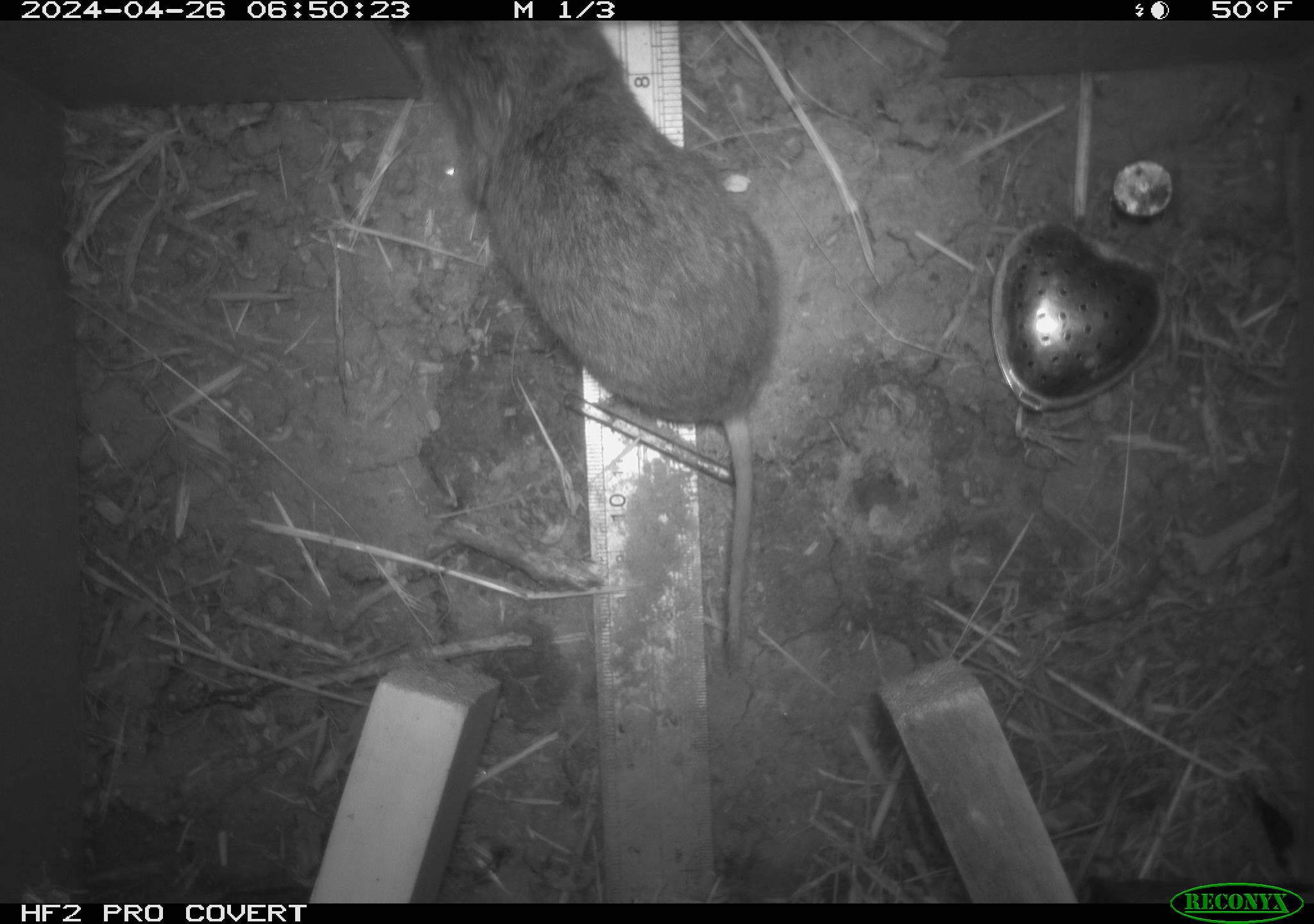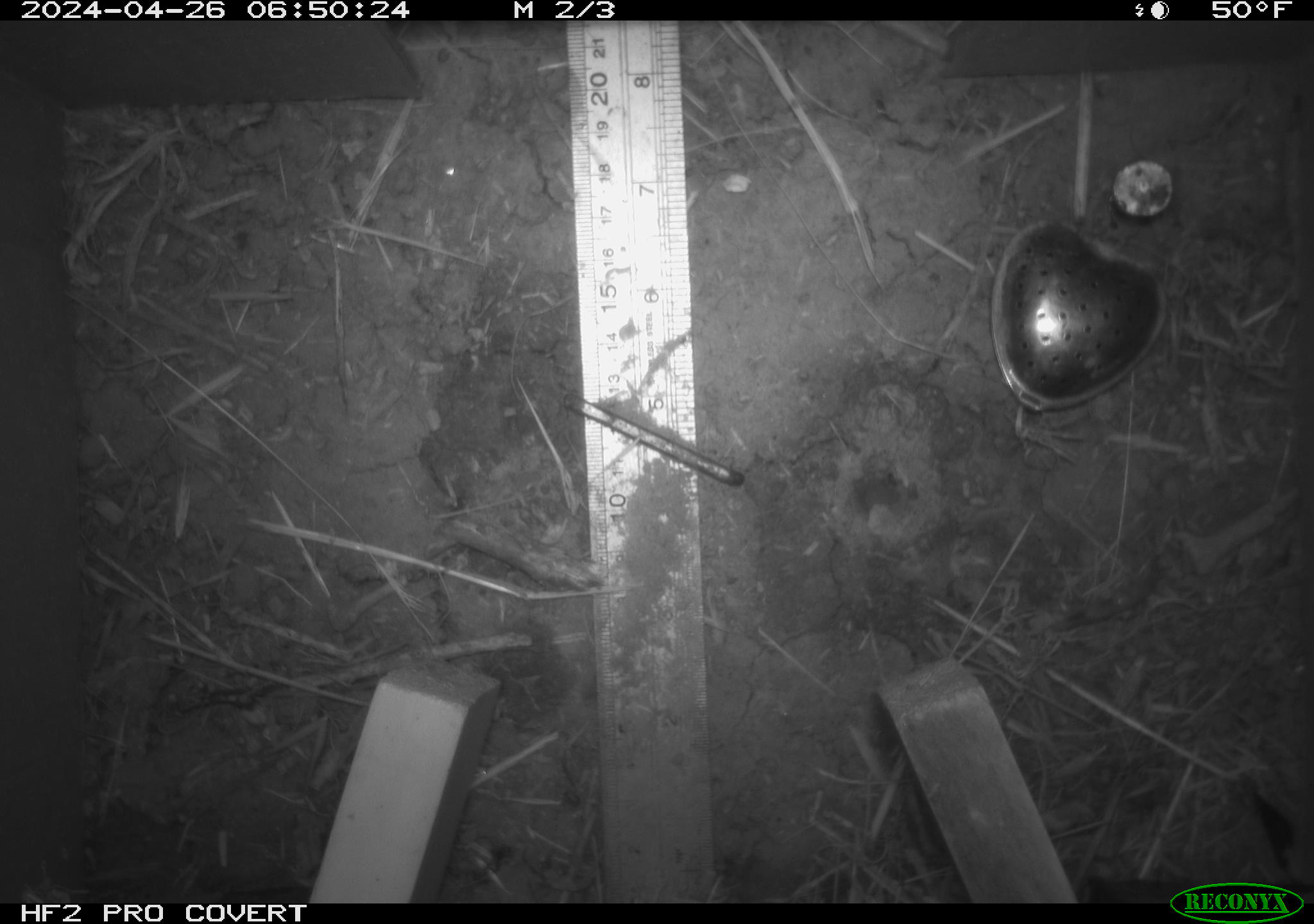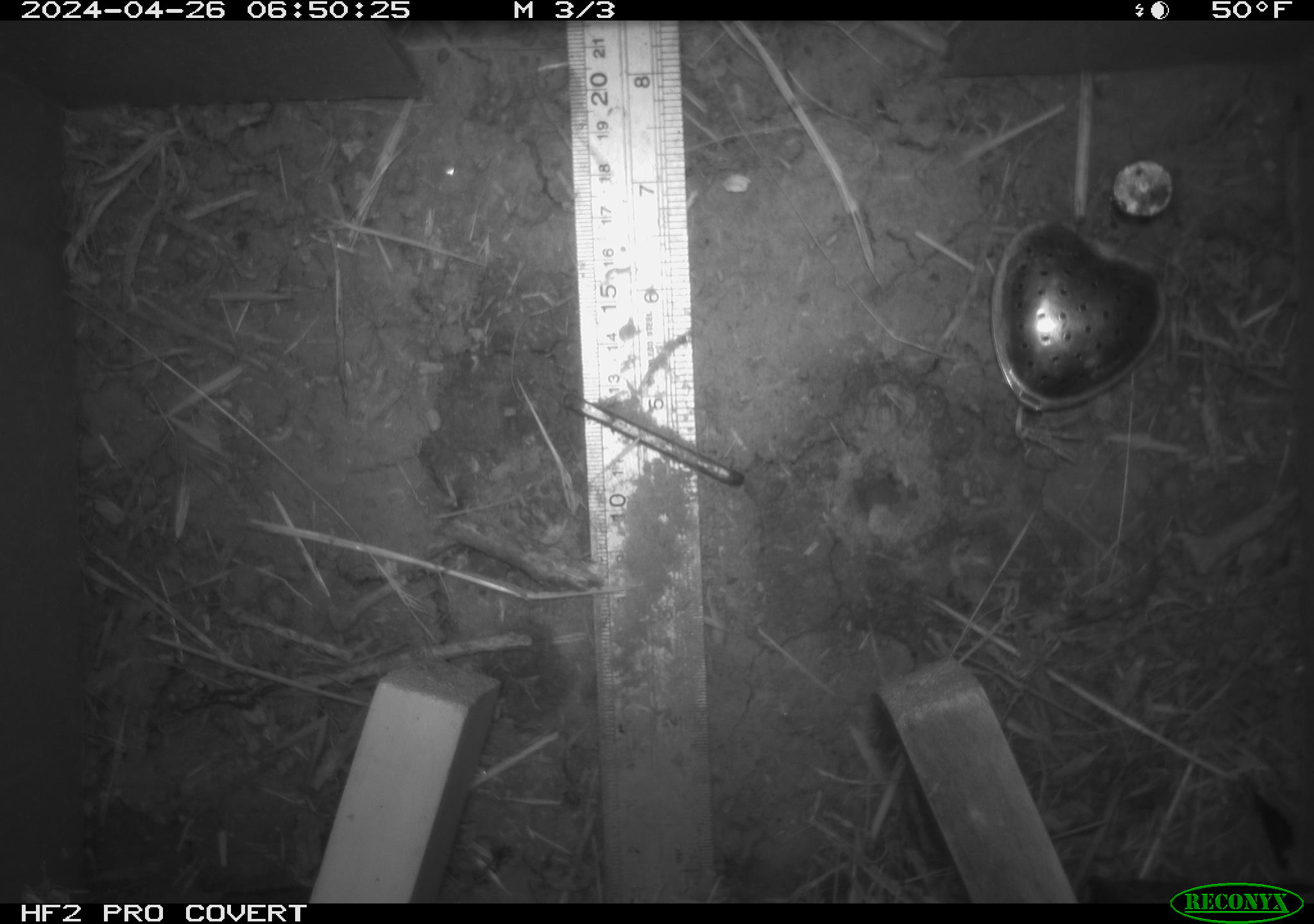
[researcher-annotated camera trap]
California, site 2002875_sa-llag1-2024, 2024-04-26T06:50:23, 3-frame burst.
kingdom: Animalia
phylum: Chordata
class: Mammalia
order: Rodentia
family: Cricetidae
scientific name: Arvicolinae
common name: voles, lemmings, and muskrats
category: arvicolinae subfamily